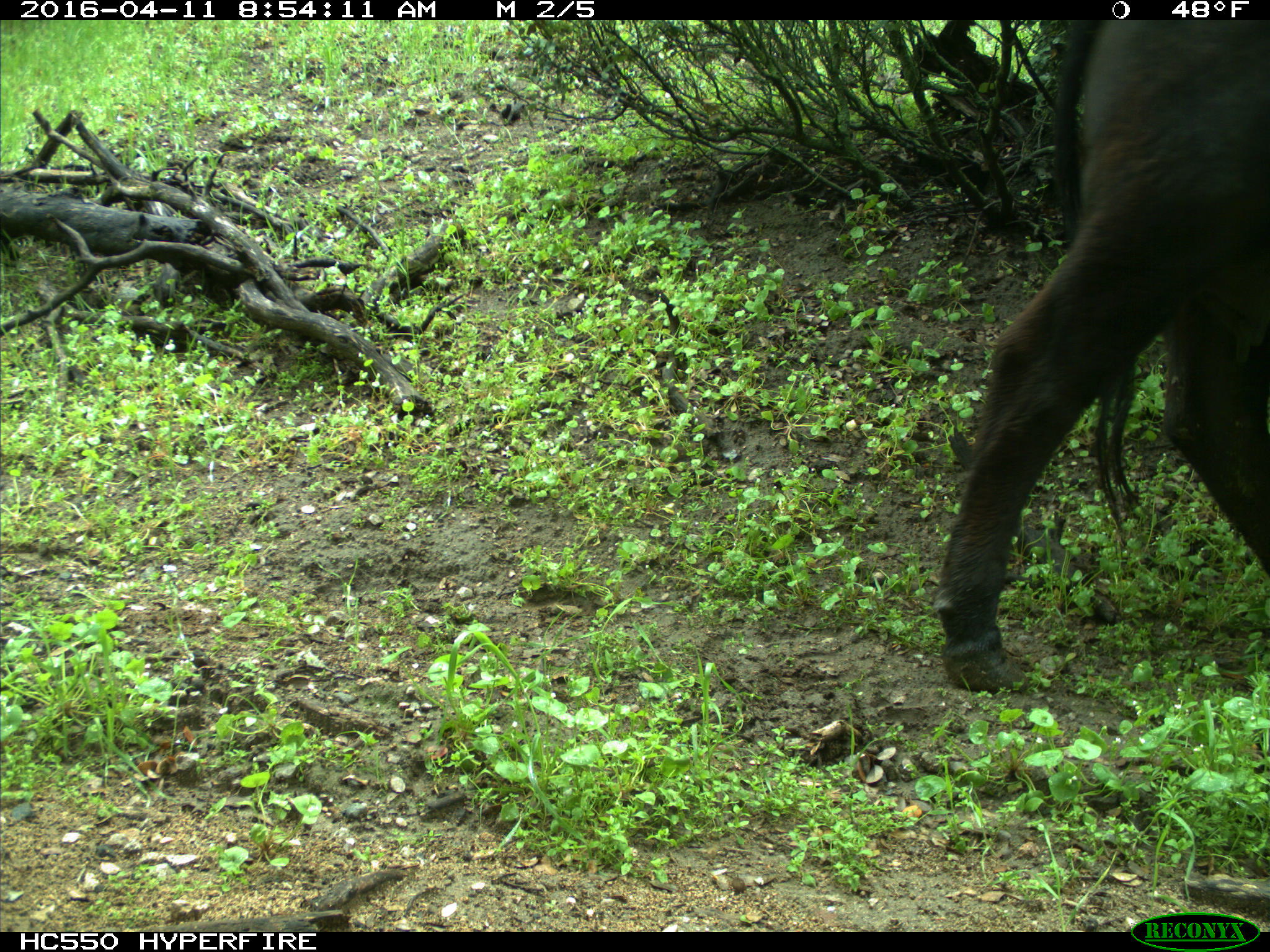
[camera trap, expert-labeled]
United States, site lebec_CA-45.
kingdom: Animalia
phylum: Chordata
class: Mammalia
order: Artiodactyla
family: Bovidae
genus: Bos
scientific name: Bos taurus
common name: domestic cow